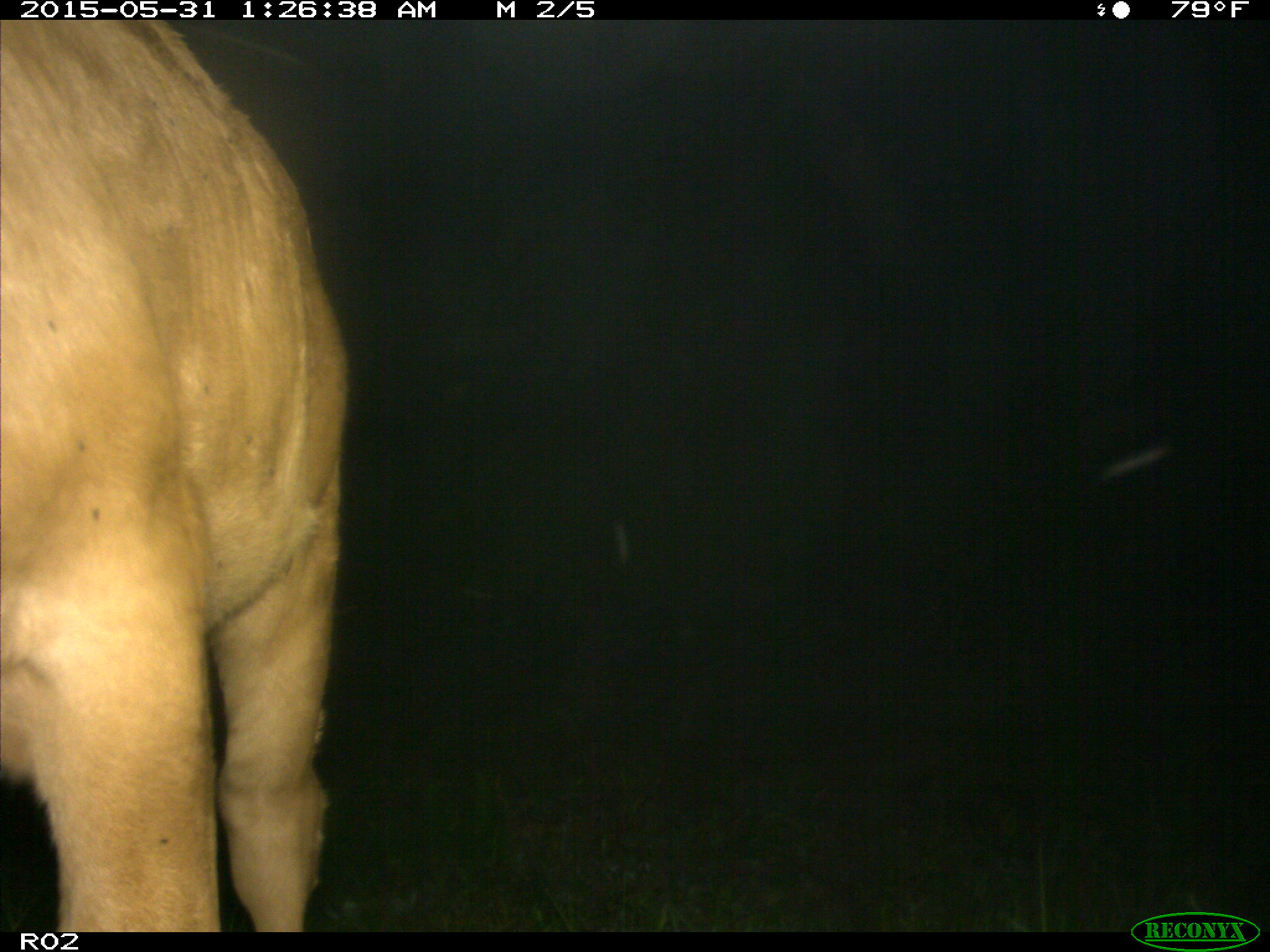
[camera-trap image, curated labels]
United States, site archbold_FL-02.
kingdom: Animalia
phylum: Chordata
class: Mammalia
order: Artiodactyla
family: Bovidae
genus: Bos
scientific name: Bos taurus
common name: domestic cow